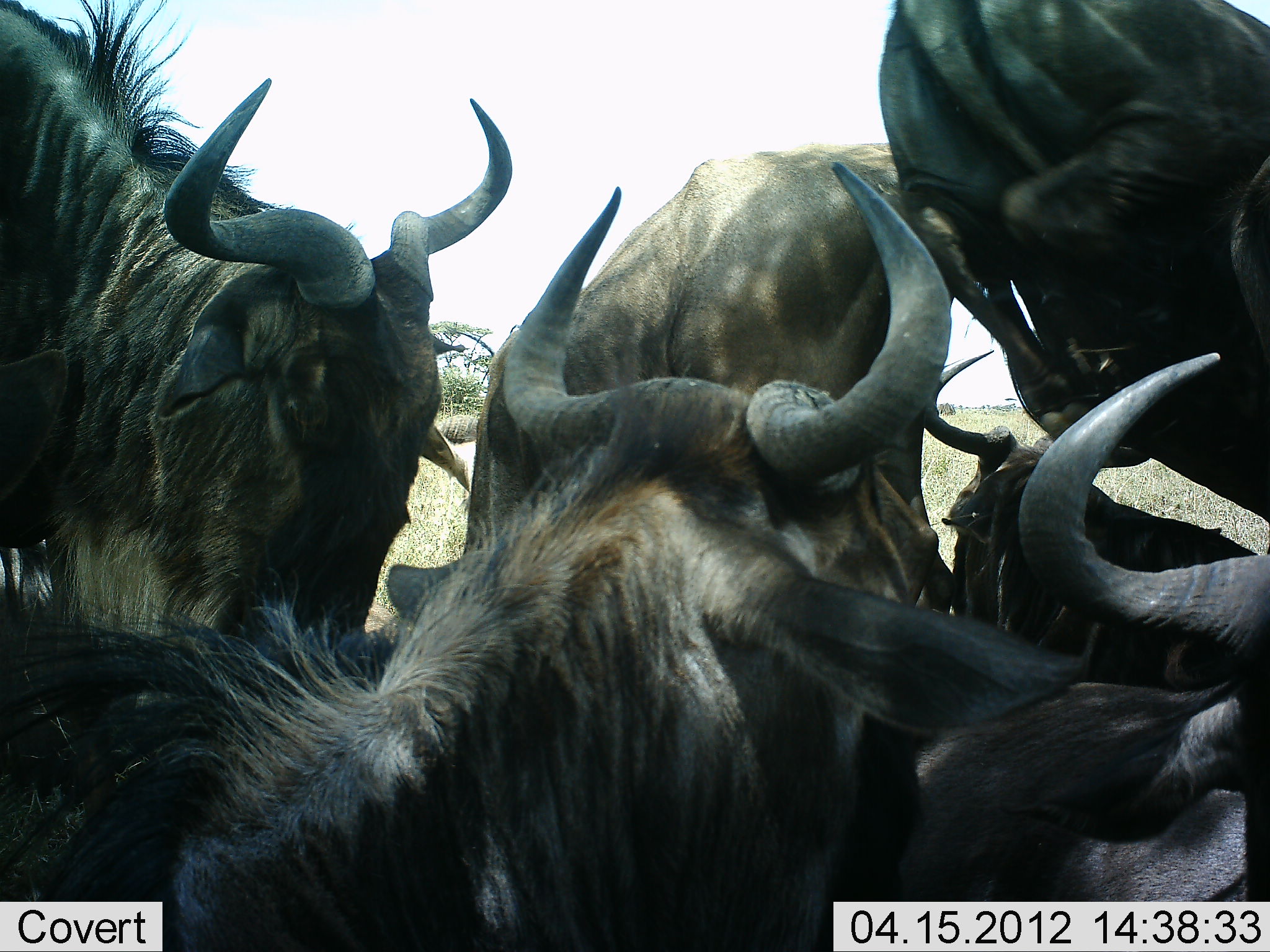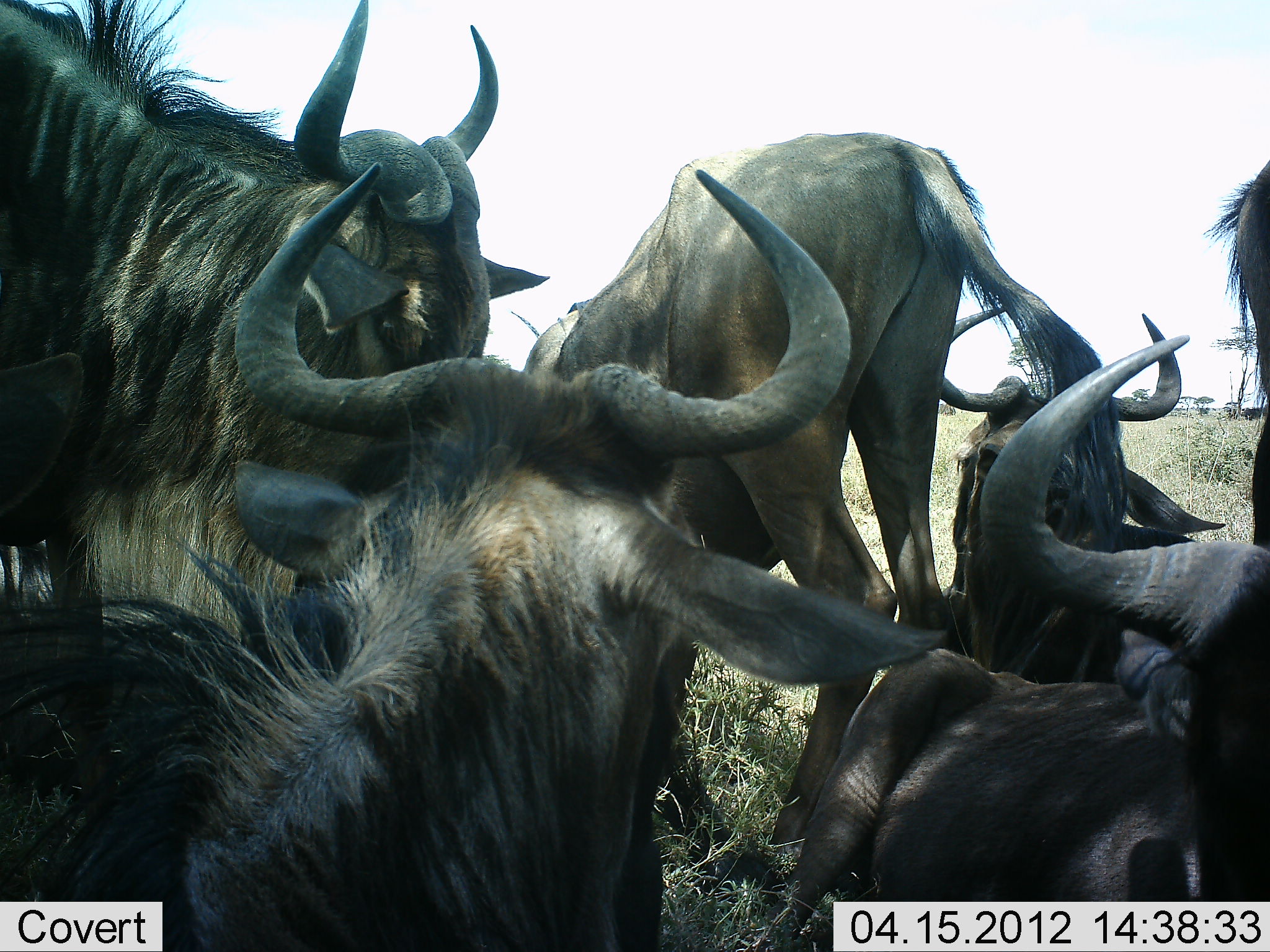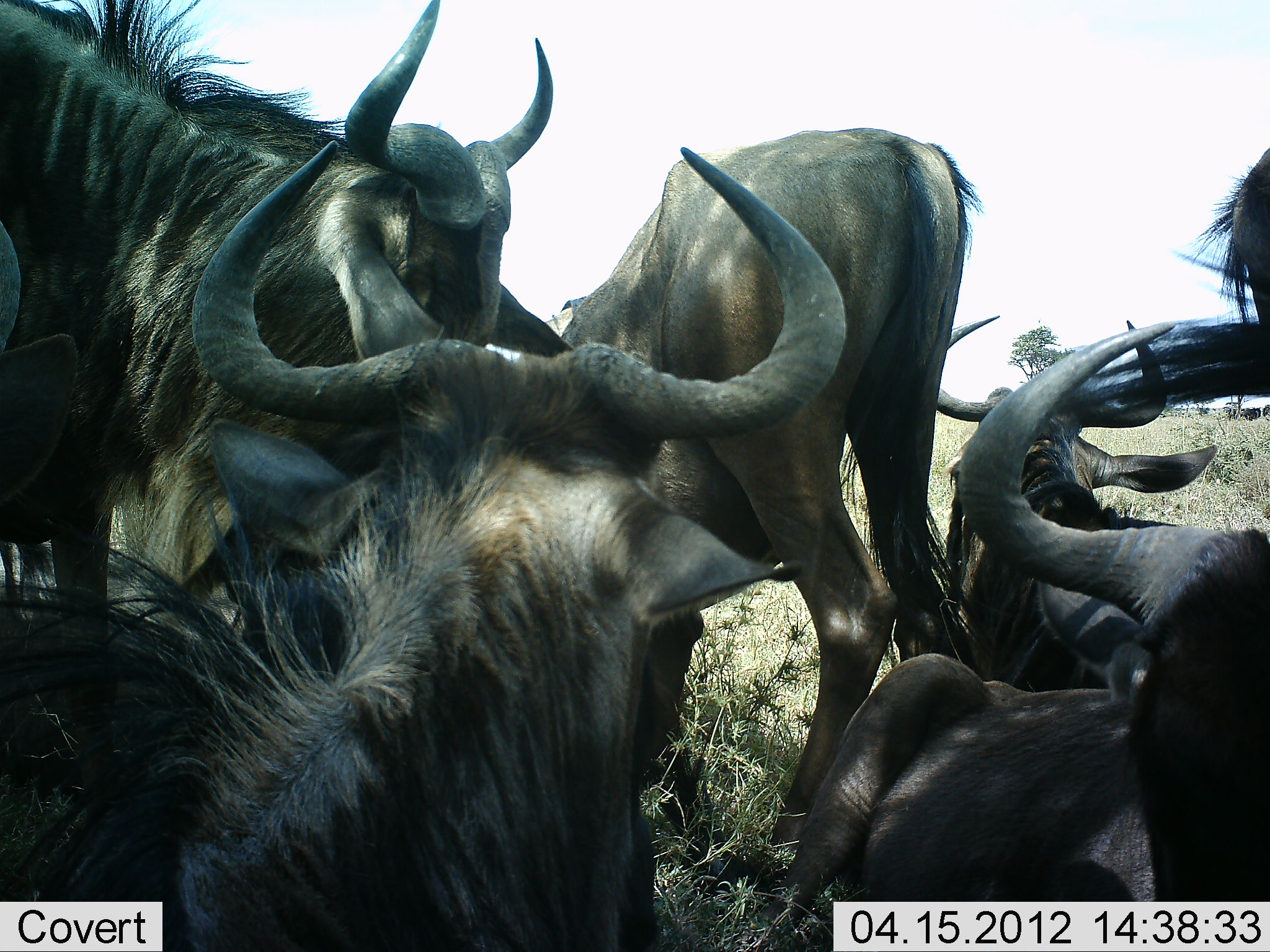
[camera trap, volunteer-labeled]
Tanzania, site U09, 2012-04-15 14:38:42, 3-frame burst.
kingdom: Animalia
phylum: Chordata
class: Mammalia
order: Artiodactyla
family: Bovidae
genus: Connochaetes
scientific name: Connochaetes taurinus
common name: blue wildebeest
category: wildebeest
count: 6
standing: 46%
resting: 77%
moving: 19%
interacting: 19%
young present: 0%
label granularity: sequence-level